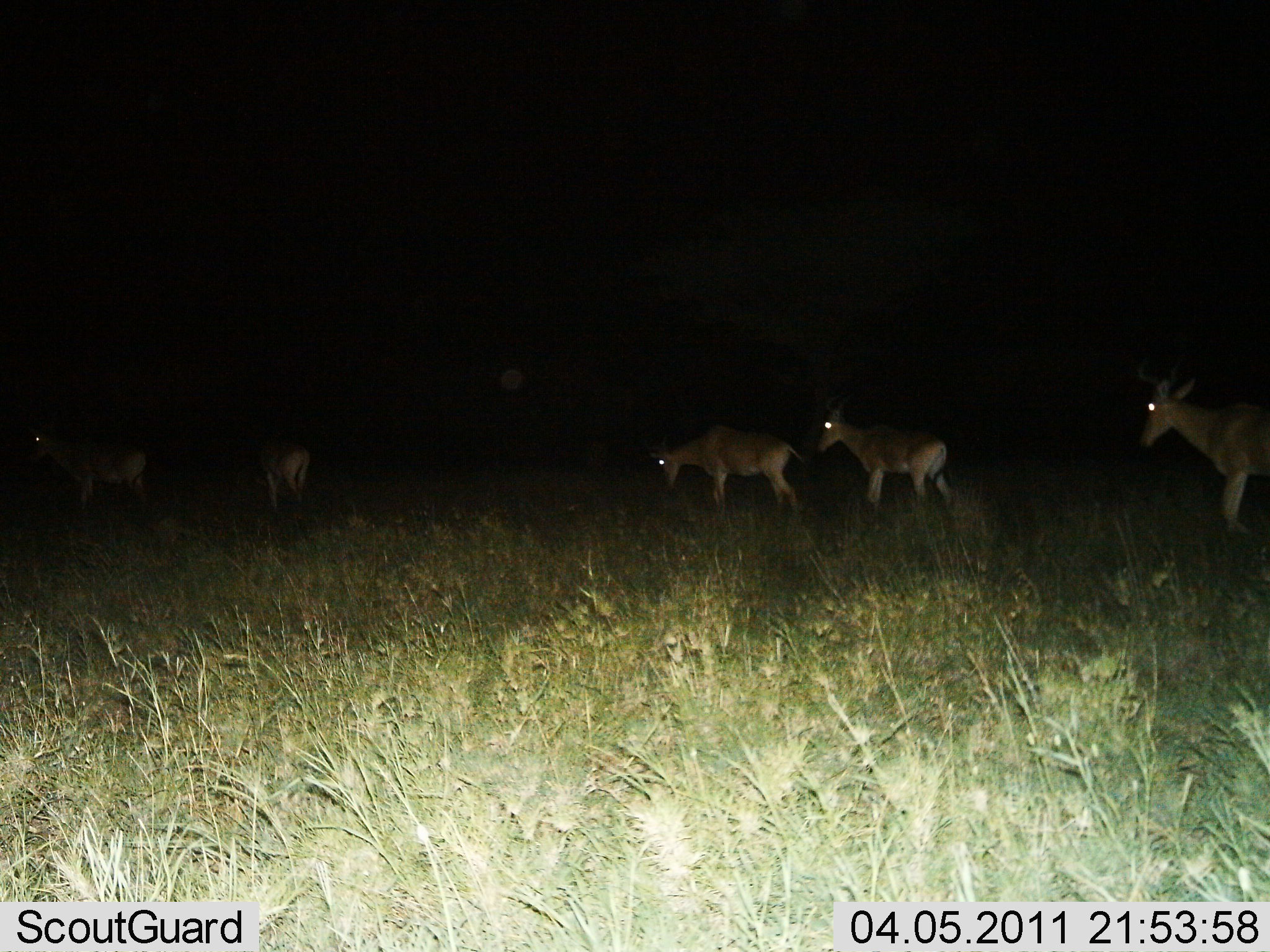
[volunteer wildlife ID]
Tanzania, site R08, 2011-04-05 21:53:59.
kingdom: Animalia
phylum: Chordata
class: Mammalia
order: Artiodactyla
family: Bovidae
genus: Alcelaphus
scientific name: Alcelaphus buselaphus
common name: hartebeest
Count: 5.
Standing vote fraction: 0%.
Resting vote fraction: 0%.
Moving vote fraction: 100%.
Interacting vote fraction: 0%.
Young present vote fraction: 17%.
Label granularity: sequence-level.